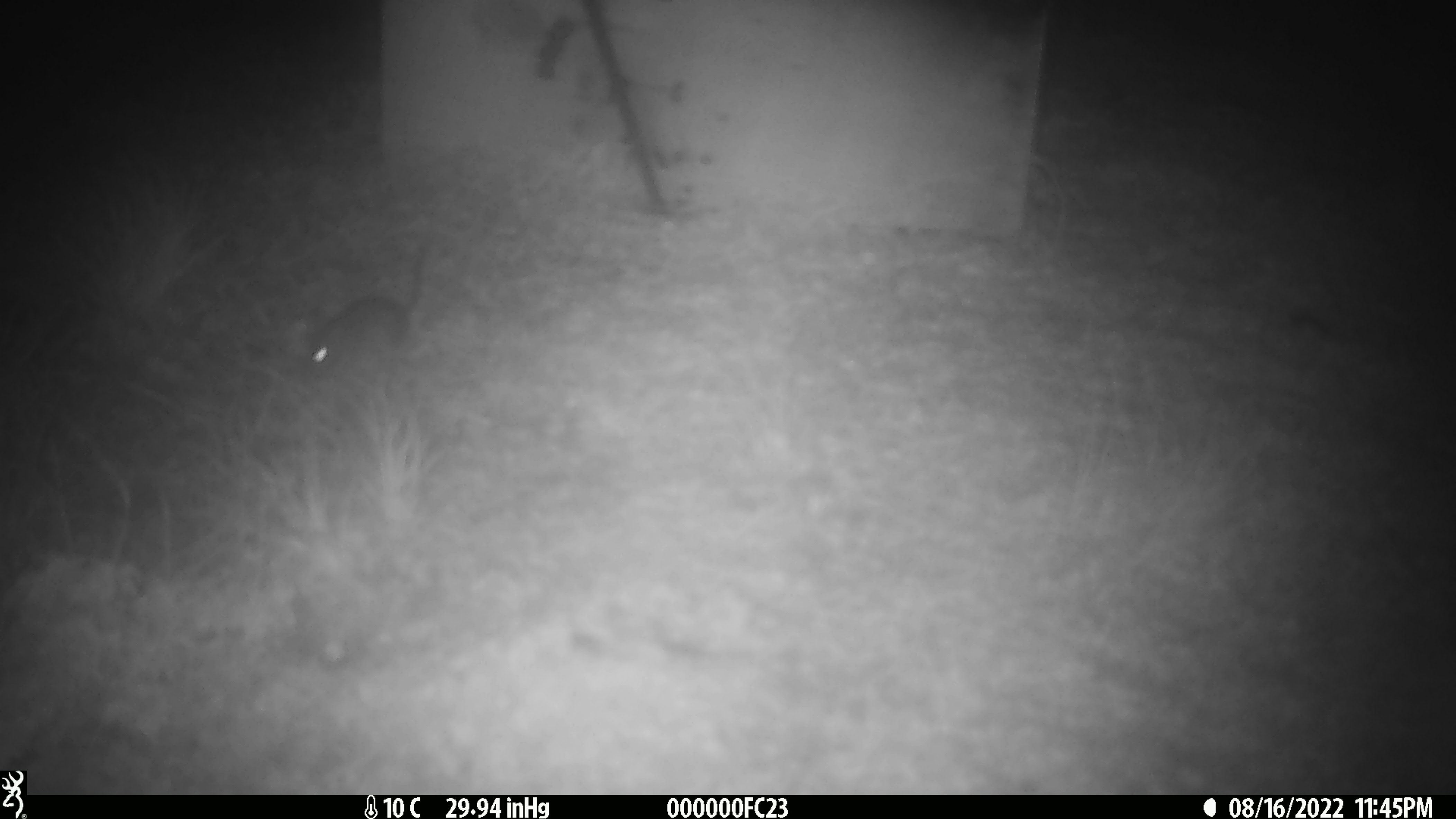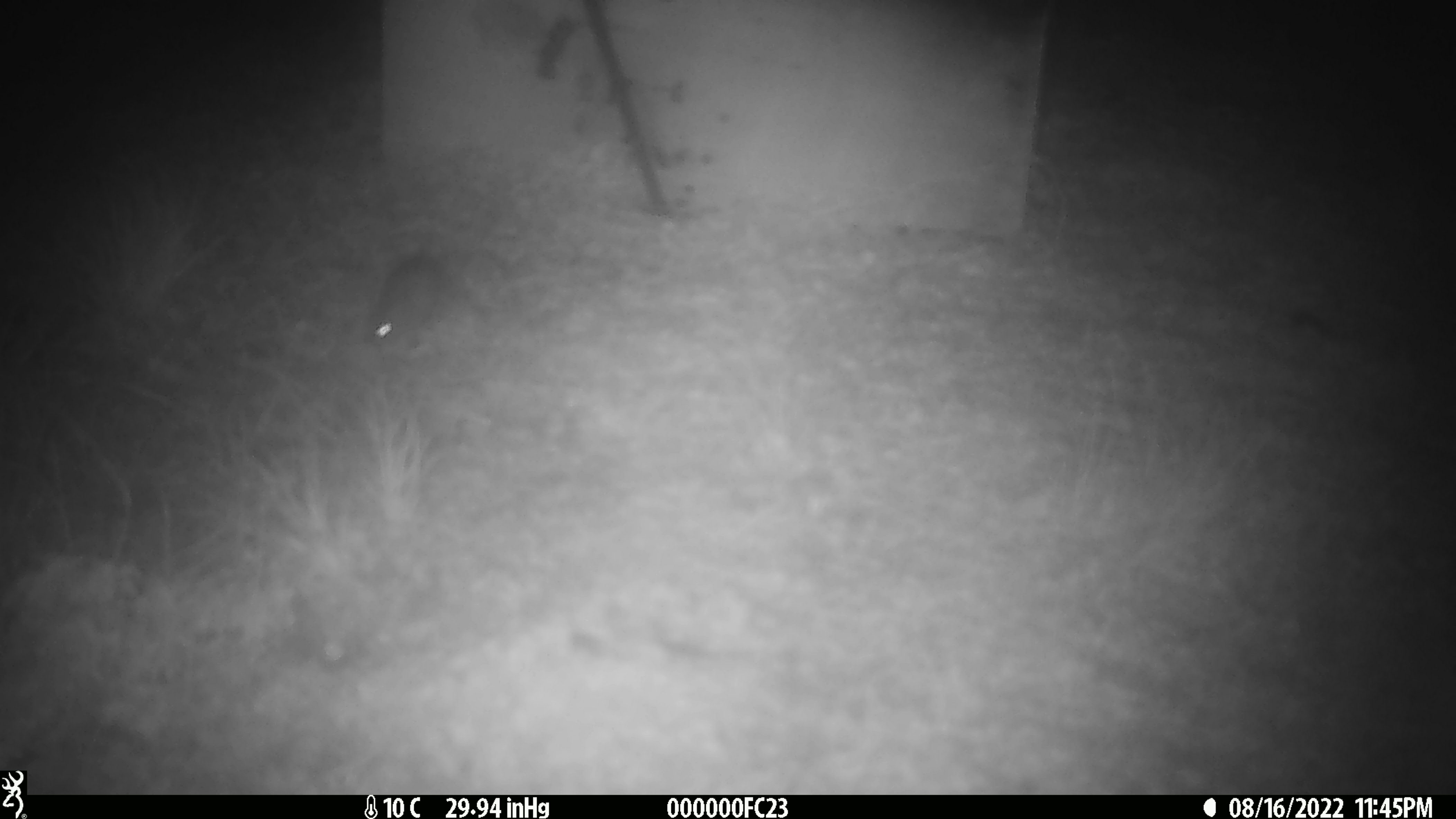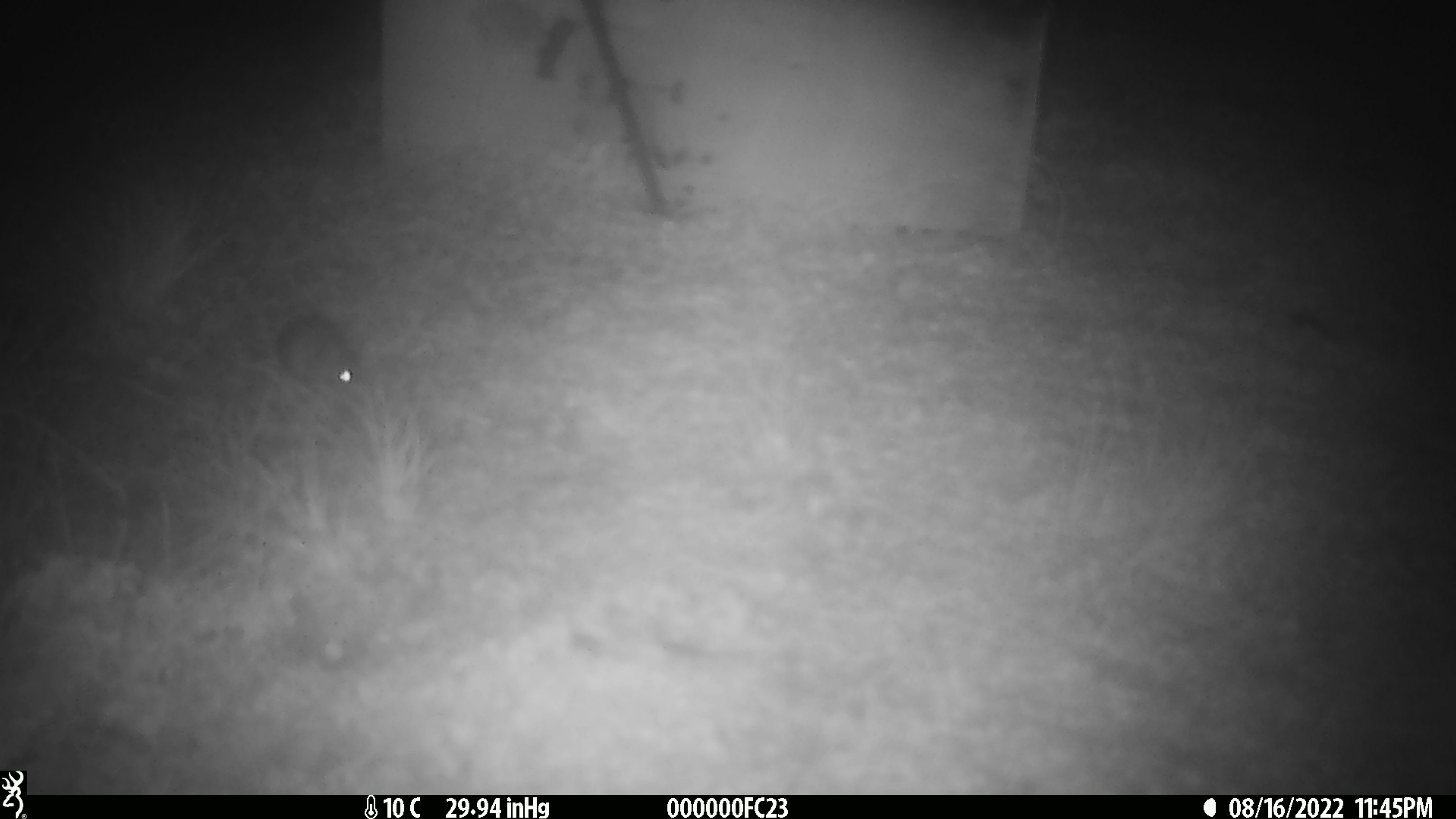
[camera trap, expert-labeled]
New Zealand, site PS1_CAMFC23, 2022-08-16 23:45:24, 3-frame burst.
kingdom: Animalia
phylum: Chordata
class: Mammalia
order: Rodentia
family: Muridae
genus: Mus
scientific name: Mus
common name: mouse